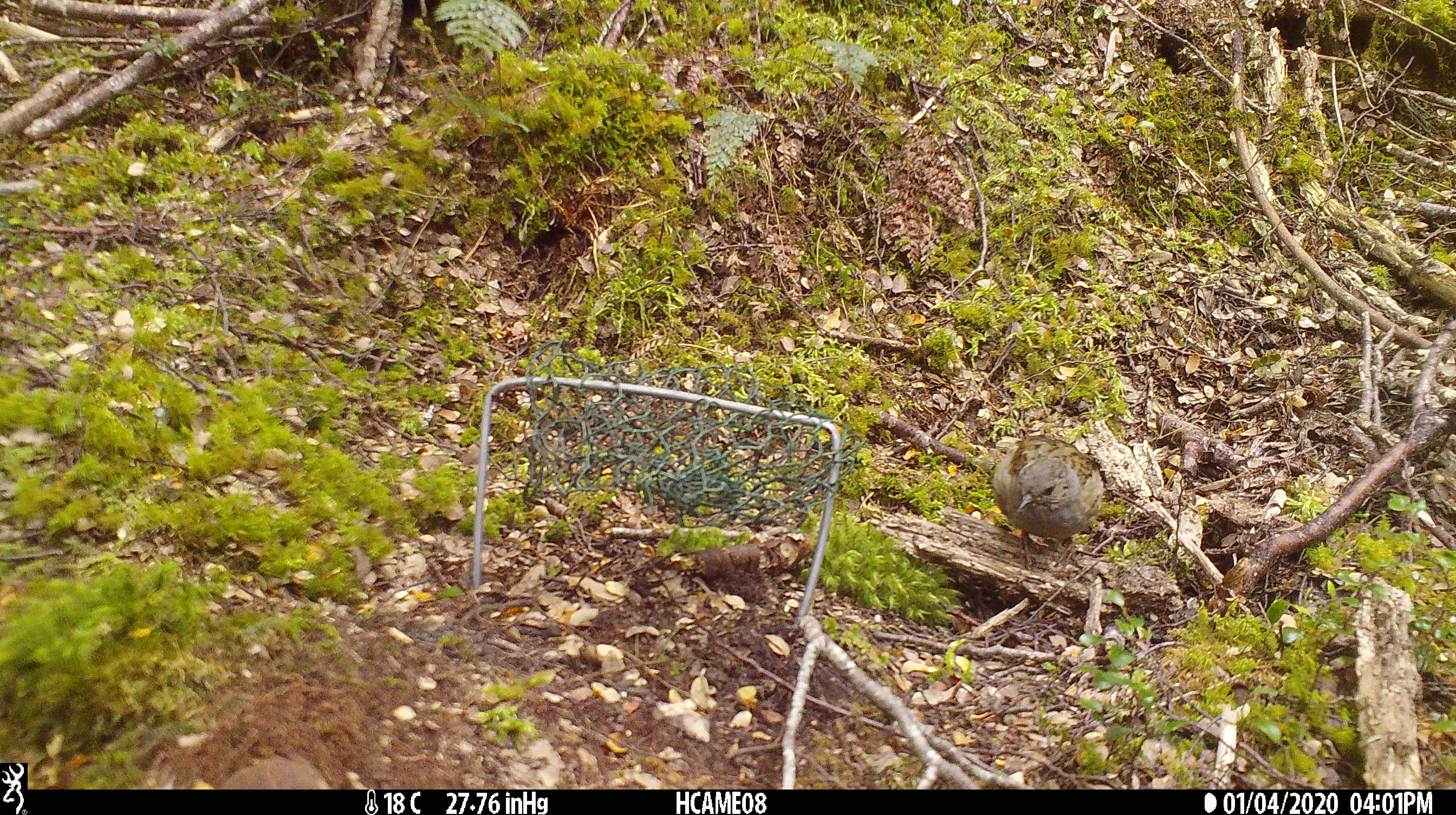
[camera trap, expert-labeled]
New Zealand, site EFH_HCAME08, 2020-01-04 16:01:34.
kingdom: Animalia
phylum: Chordata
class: Aves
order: Passeriformes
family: Prunellidae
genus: Prunella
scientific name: Prunella modularis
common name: dunnock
Dunnock (Prunella modularis).